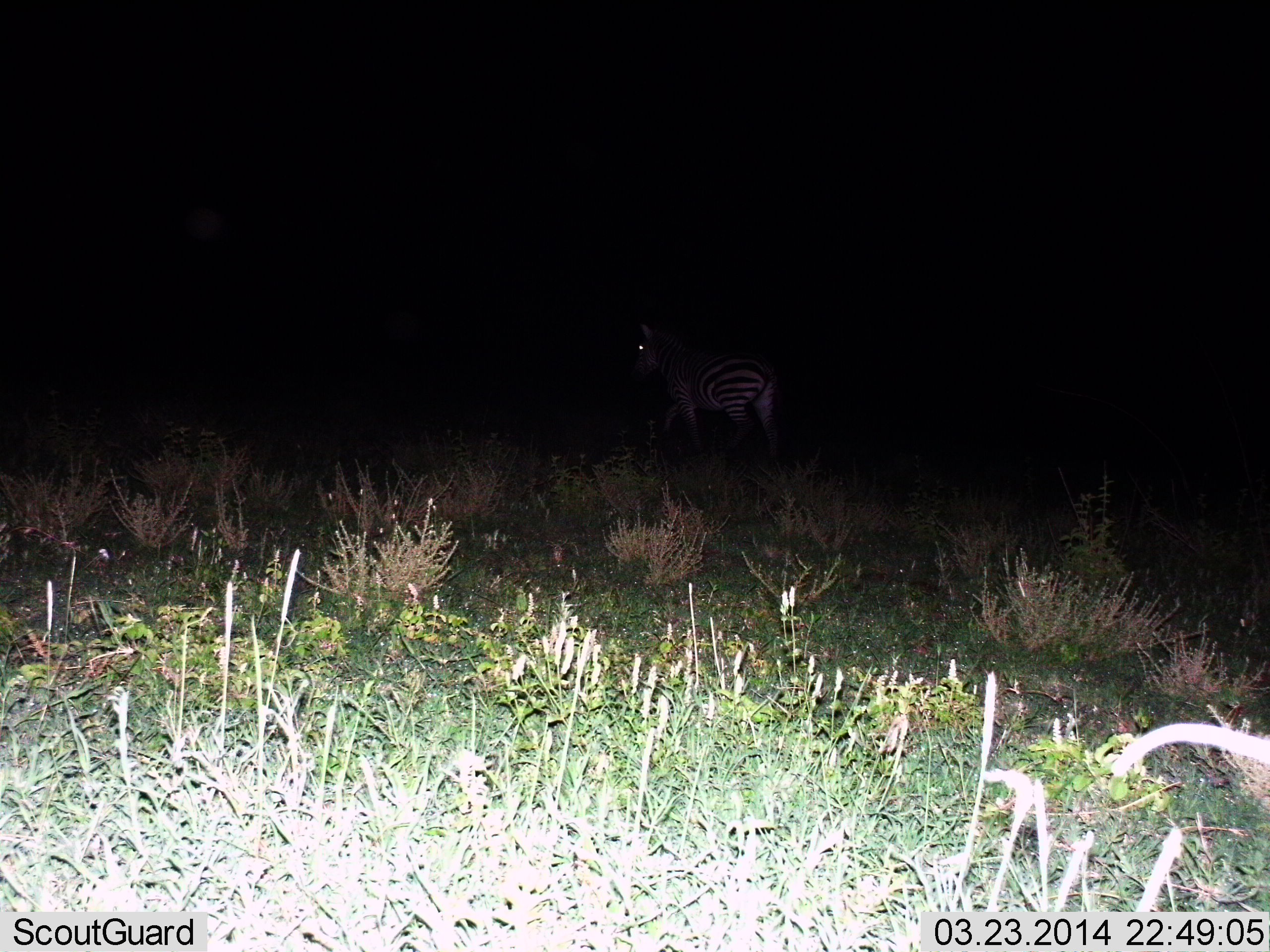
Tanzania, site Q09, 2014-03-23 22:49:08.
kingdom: Animalia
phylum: Chordata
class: Mammalia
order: Perissodactyla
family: Equidae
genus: Equus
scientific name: Equus quagga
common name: plains zebra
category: zebra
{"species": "zebra (plains zebra) (Equus quagga)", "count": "1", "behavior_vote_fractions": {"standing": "70%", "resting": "0%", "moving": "30%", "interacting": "0%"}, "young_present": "0%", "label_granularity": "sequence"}